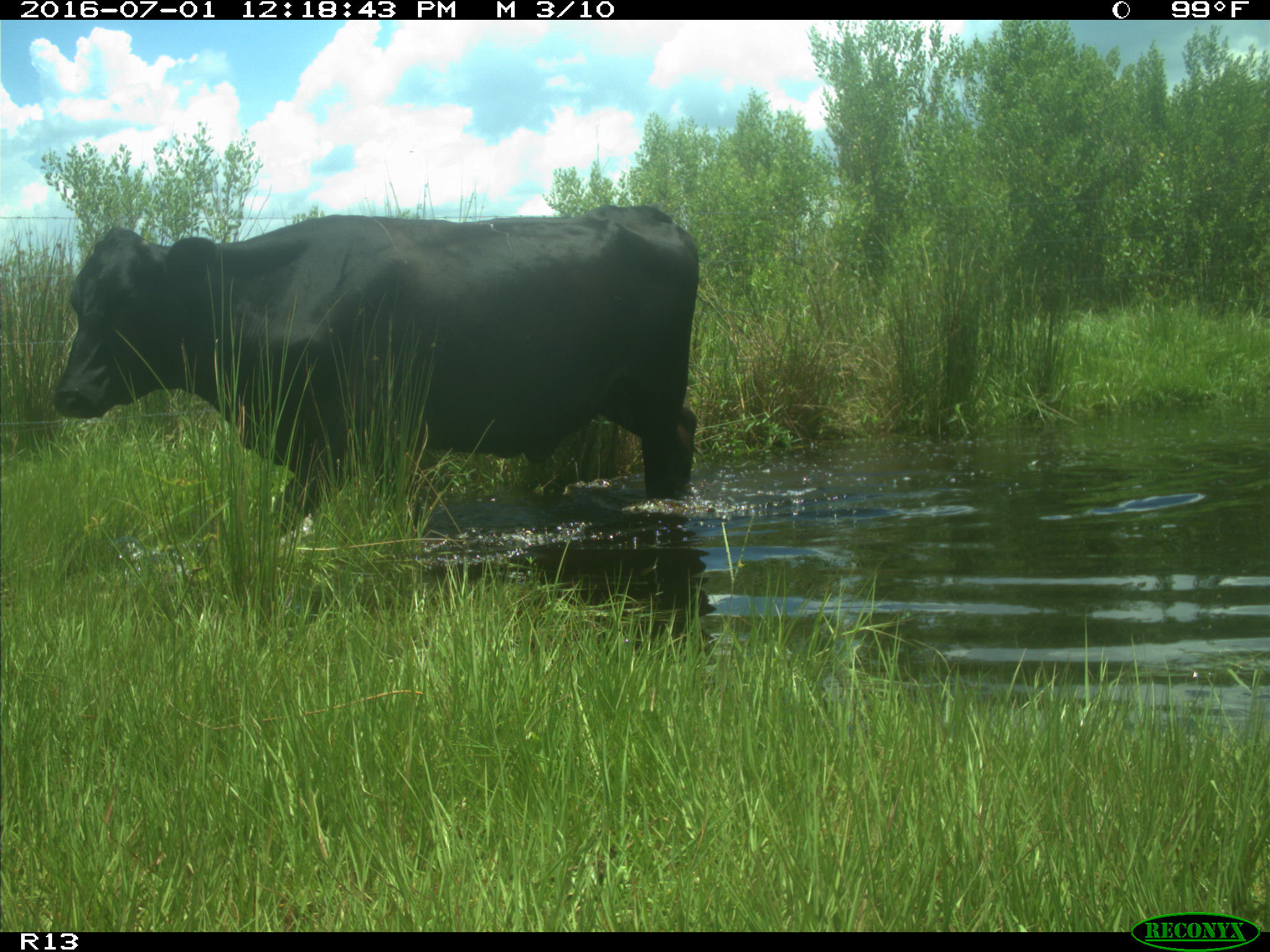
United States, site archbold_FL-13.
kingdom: Animalia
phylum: Chordata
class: Mammalia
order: Artiodactyla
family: Bovidae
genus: Bos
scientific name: Bos taurus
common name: domestic cow